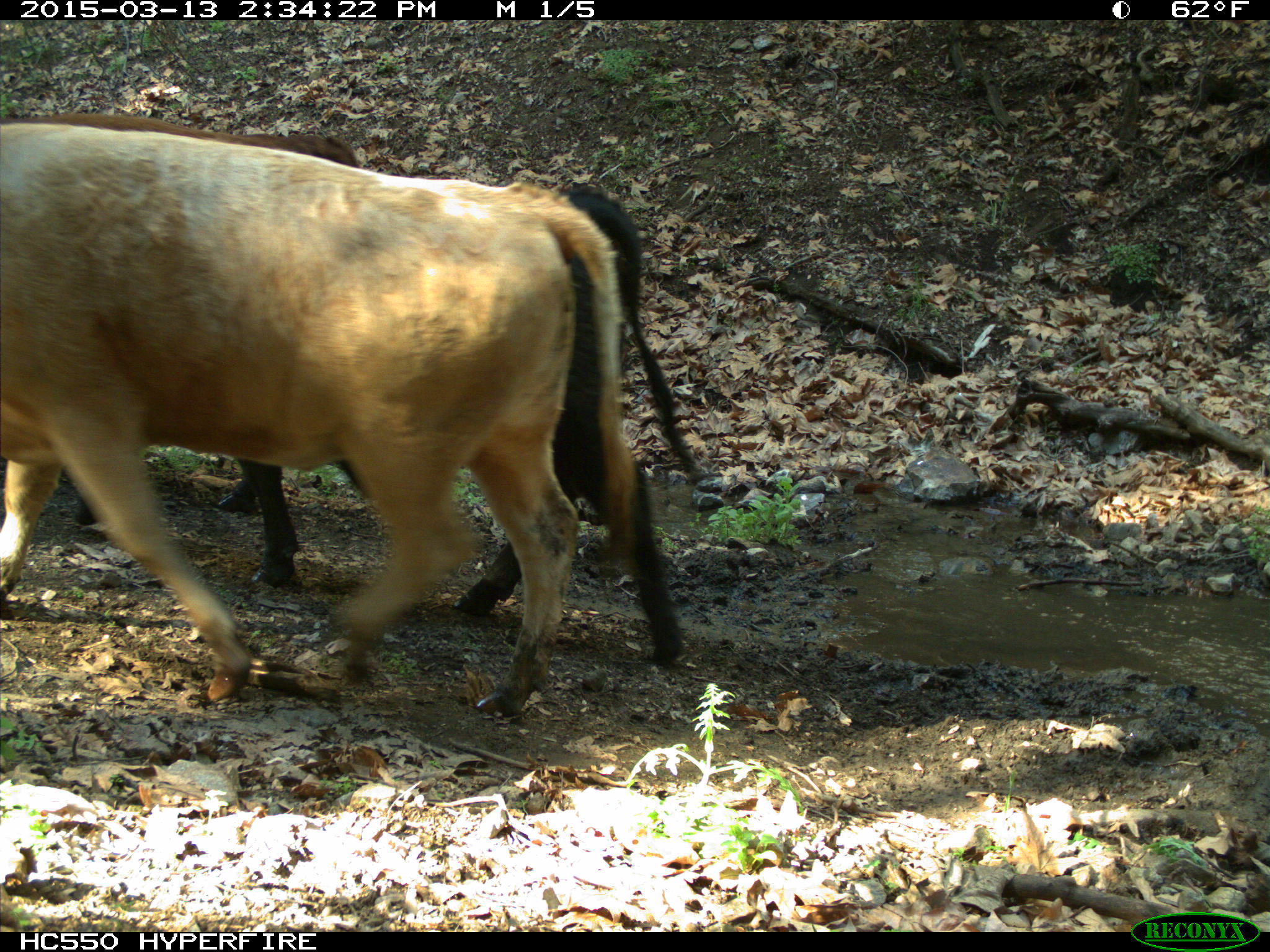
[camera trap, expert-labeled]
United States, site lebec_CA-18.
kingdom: Animalia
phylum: Chordata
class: Mammalia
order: Artiodactyla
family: Bovidae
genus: Bos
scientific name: Bos taurus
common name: domestic cow